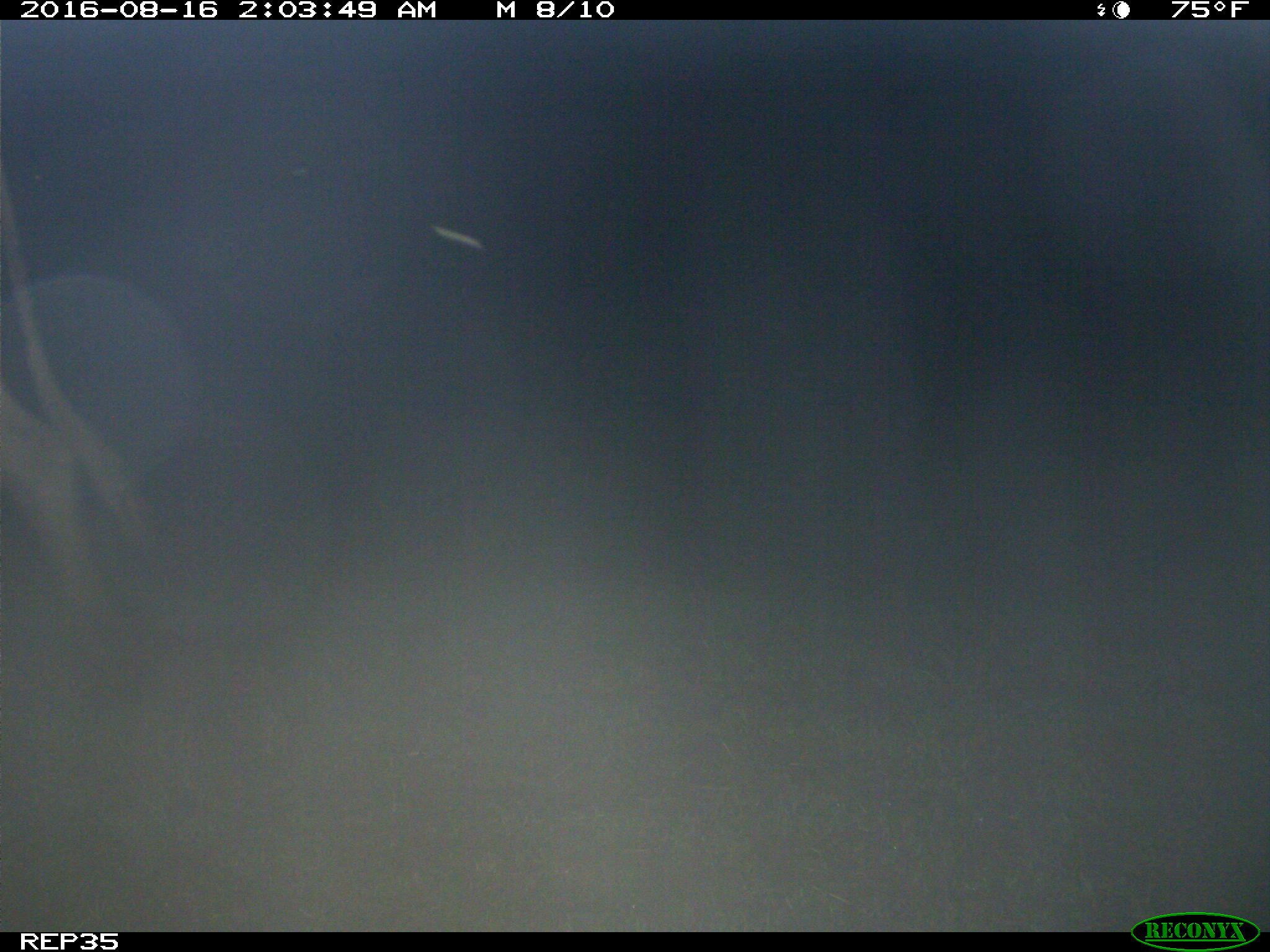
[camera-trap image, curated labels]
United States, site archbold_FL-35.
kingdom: Animalia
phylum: Chordata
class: Mammalia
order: Artiodactyla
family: Bovidae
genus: Bos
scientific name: Bos taurus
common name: domestic cow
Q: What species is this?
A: Bos taurus (domestic cow).